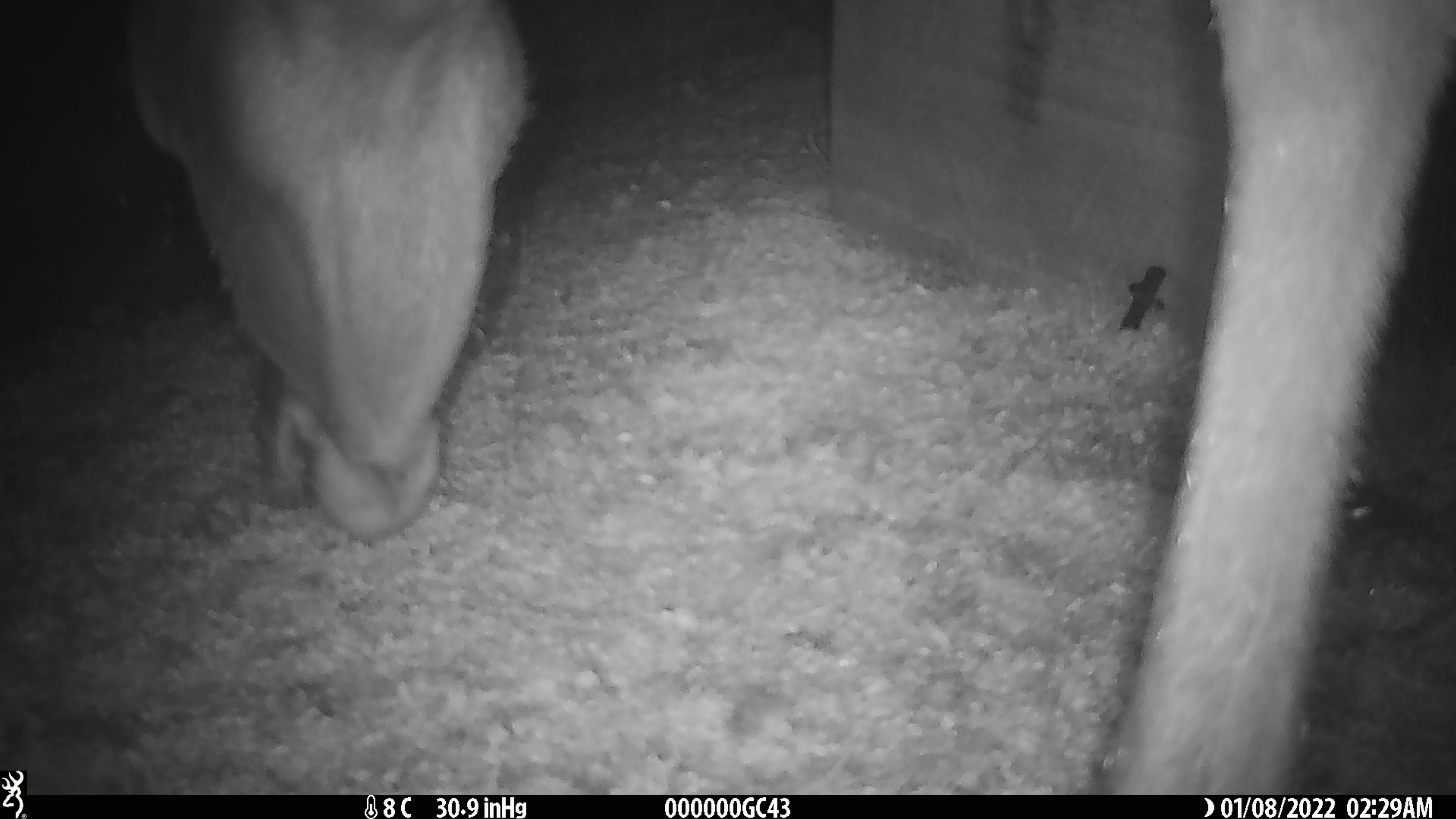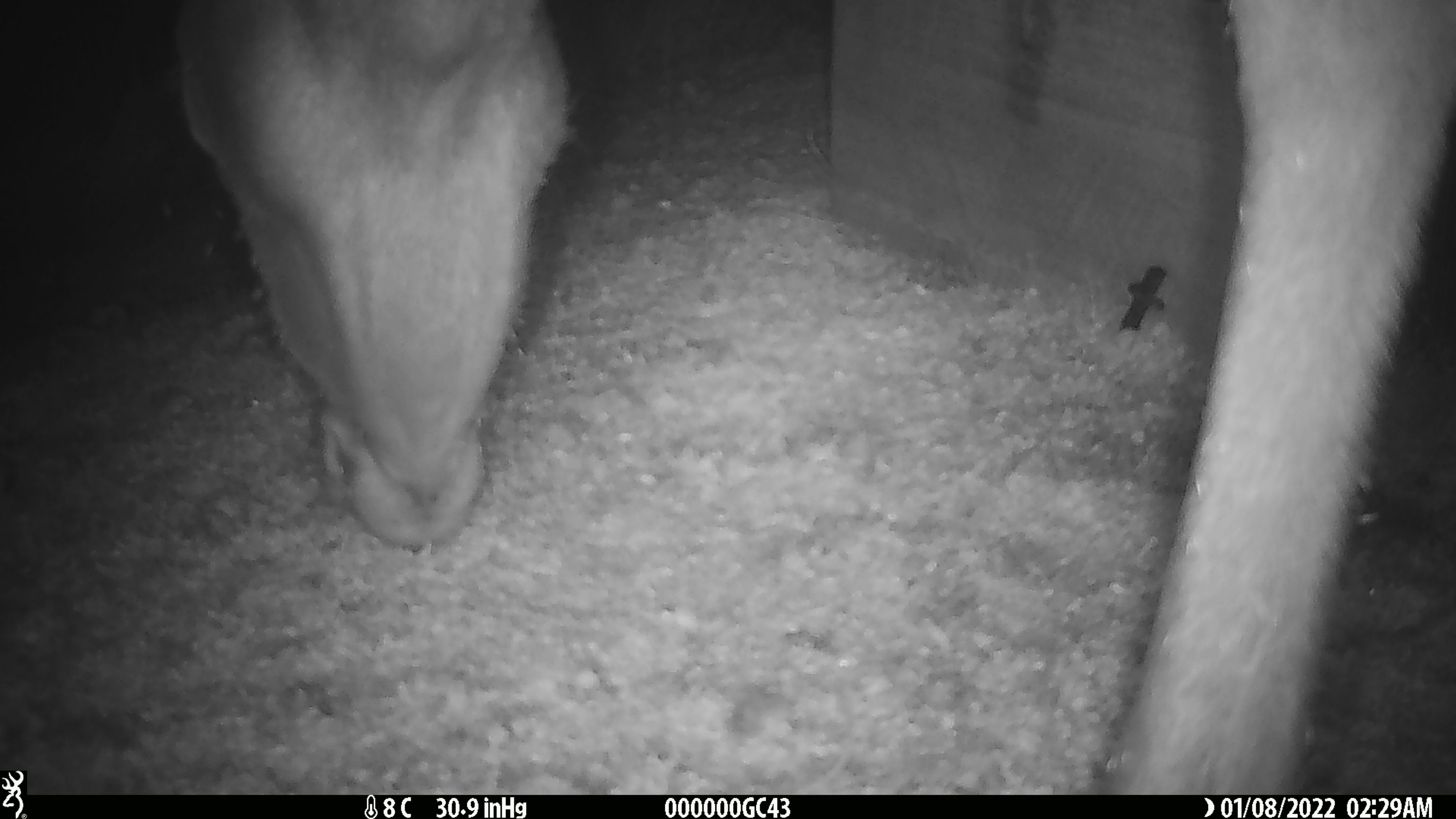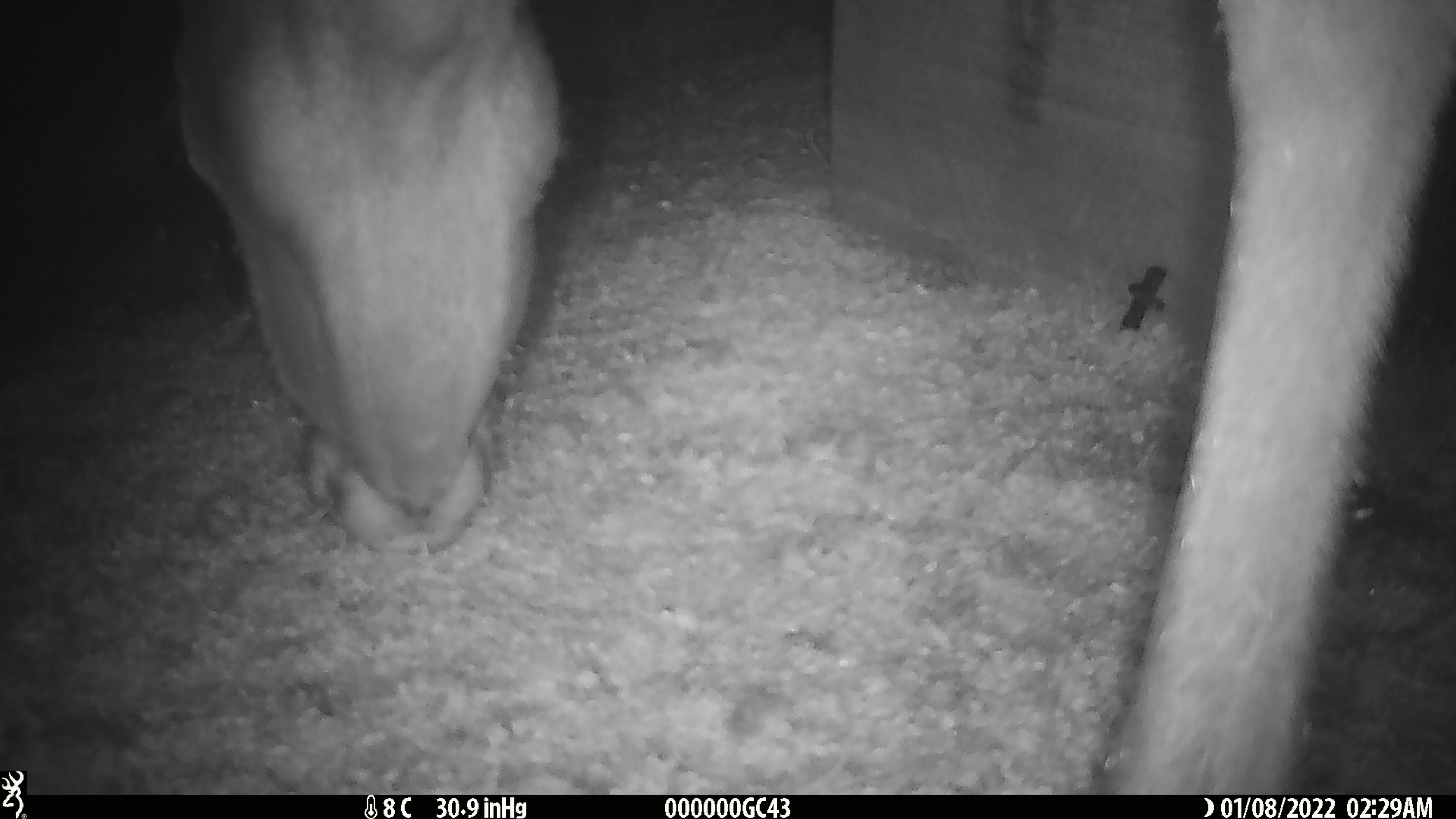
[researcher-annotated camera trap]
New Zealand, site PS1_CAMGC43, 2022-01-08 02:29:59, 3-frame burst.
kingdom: Animalia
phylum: Chordata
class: Mammalia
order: Artiodactyla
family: Cervidae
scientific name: Cervidae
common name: deer